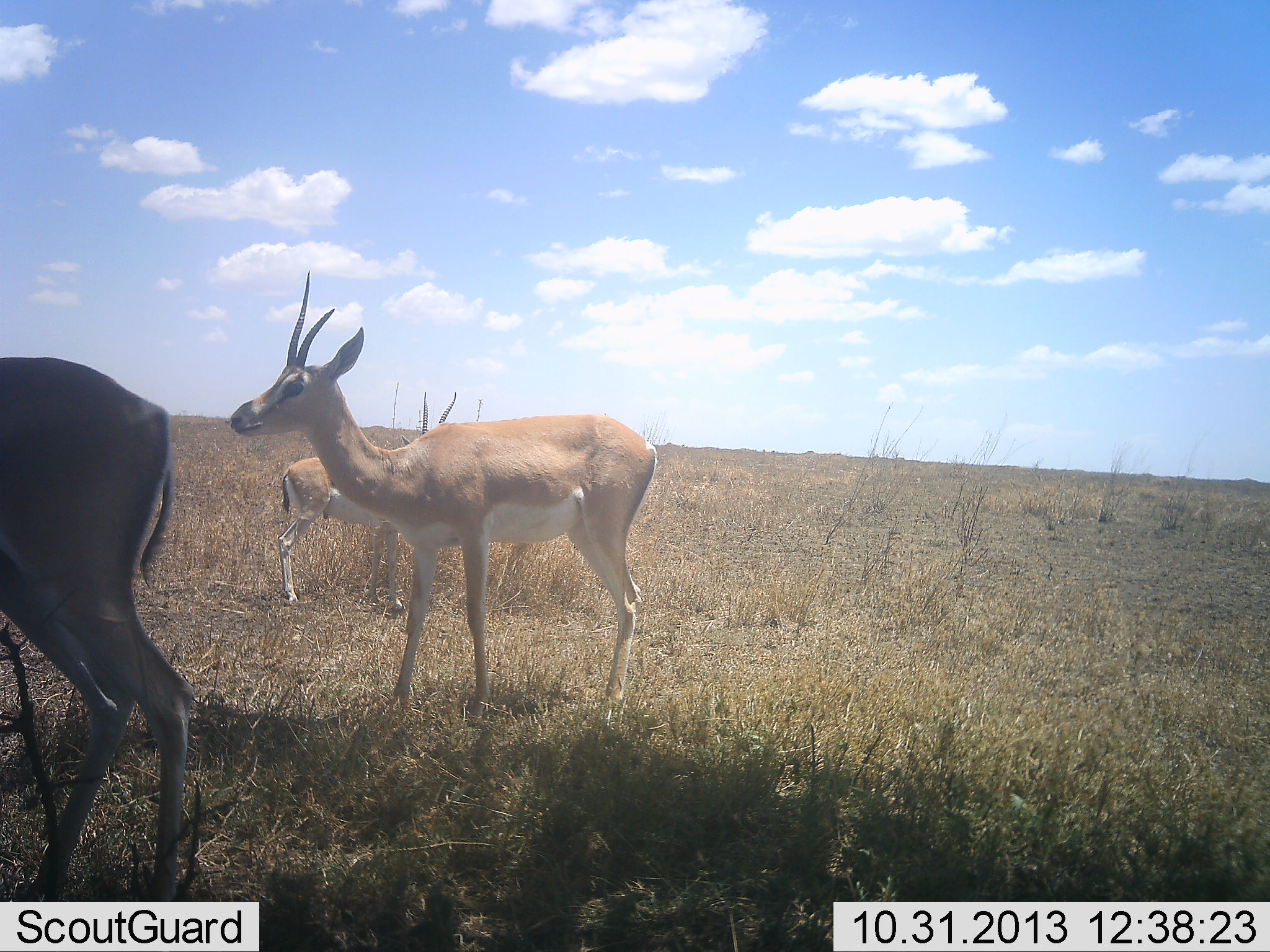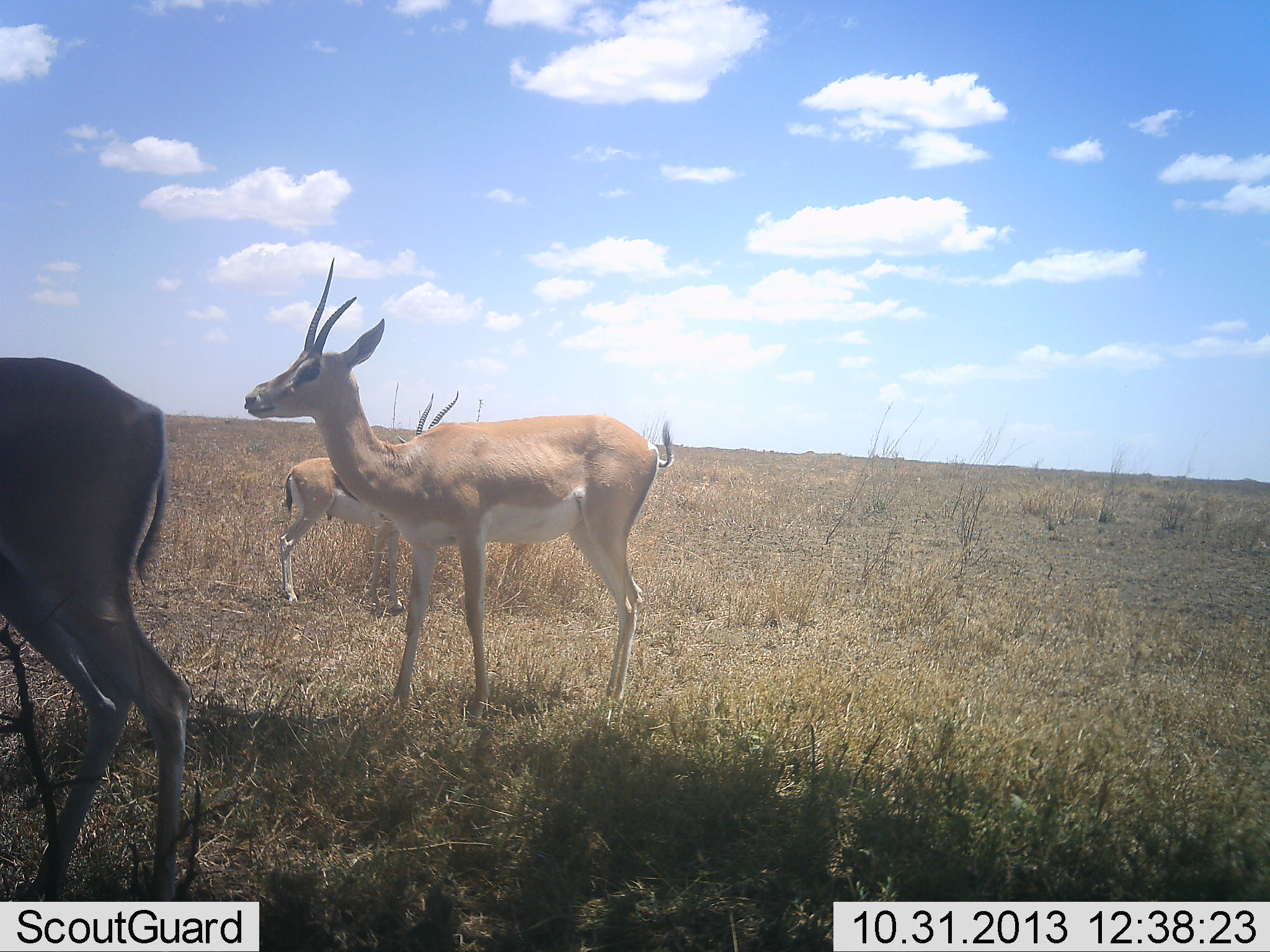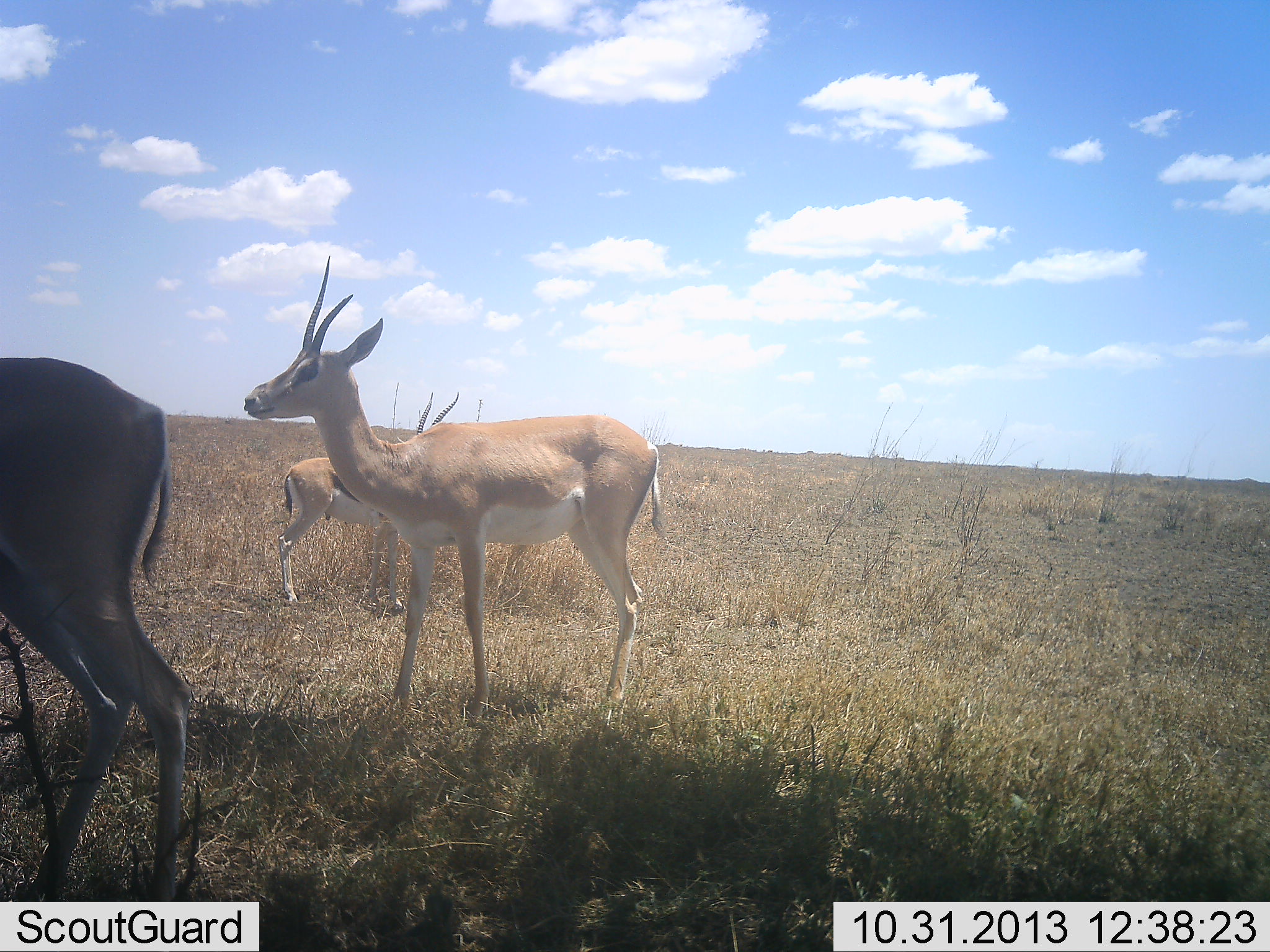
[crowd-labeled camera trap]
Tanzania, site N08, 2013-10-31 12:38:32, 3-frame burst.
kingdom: Animalia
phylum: Chordata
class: Mammalia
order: Artiodactyla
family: Bovidae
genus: Nanger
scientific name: Nanger granti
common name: grant's gazelle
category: gazellegrants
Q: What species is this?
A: Gazellegrants (grant's gazelle) (Nanger granti).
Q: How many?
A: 3.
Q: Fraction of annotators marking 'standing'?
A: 94%.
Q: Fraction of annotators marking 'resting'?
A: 6%.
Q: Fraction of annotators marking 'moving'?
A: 8%.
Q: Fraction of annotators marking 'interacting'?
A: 0%.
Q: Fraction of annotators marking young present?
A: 0%.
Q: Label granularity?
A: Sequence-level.